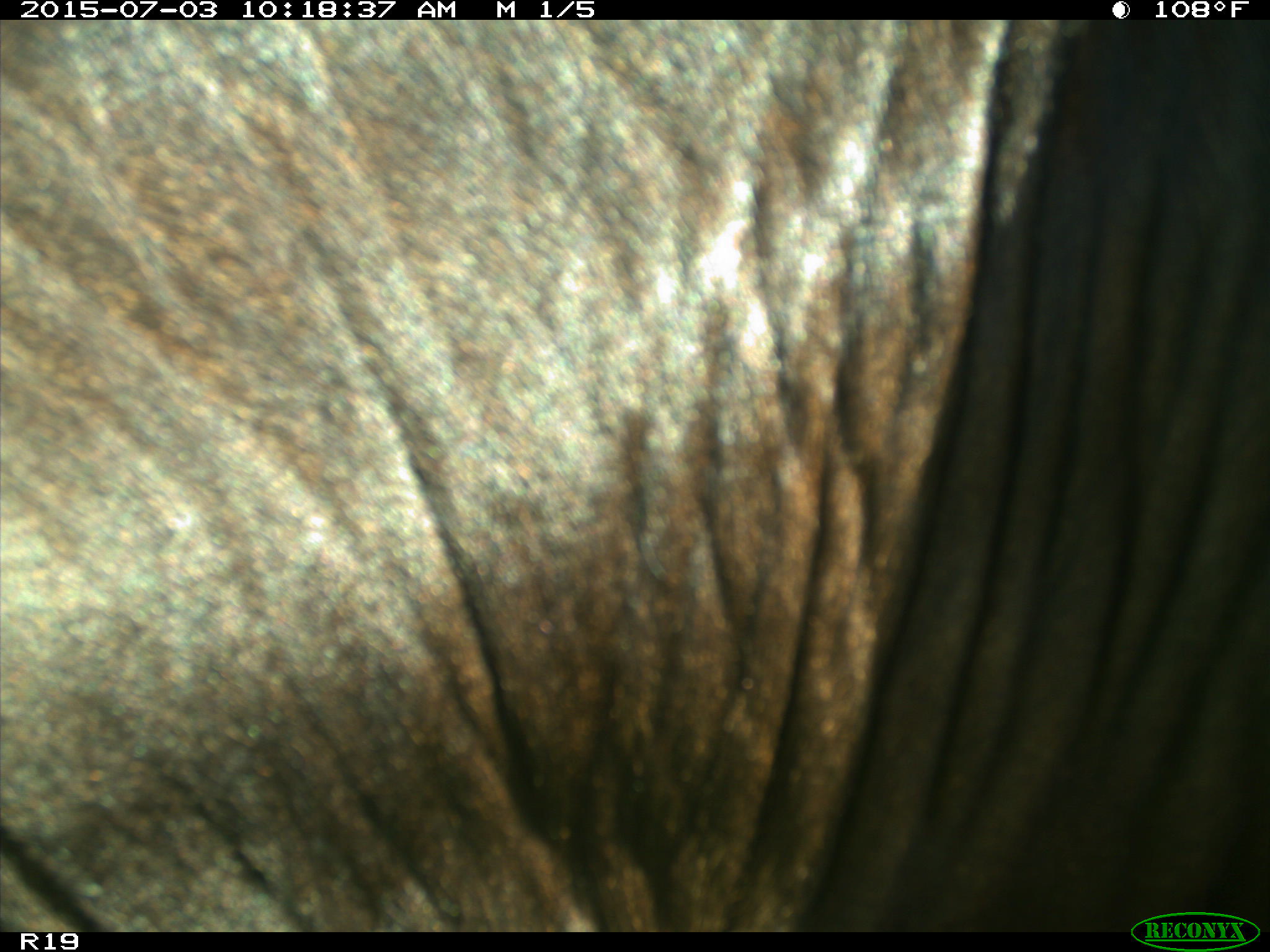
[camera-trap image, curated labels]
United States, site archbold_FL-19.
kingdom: Animalia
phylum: Chordata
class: Mammalia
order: Artiodactyla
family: Bovidae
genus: Bos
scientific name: Bos taurus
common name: domestic cow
Bos taurus (domestic cow).